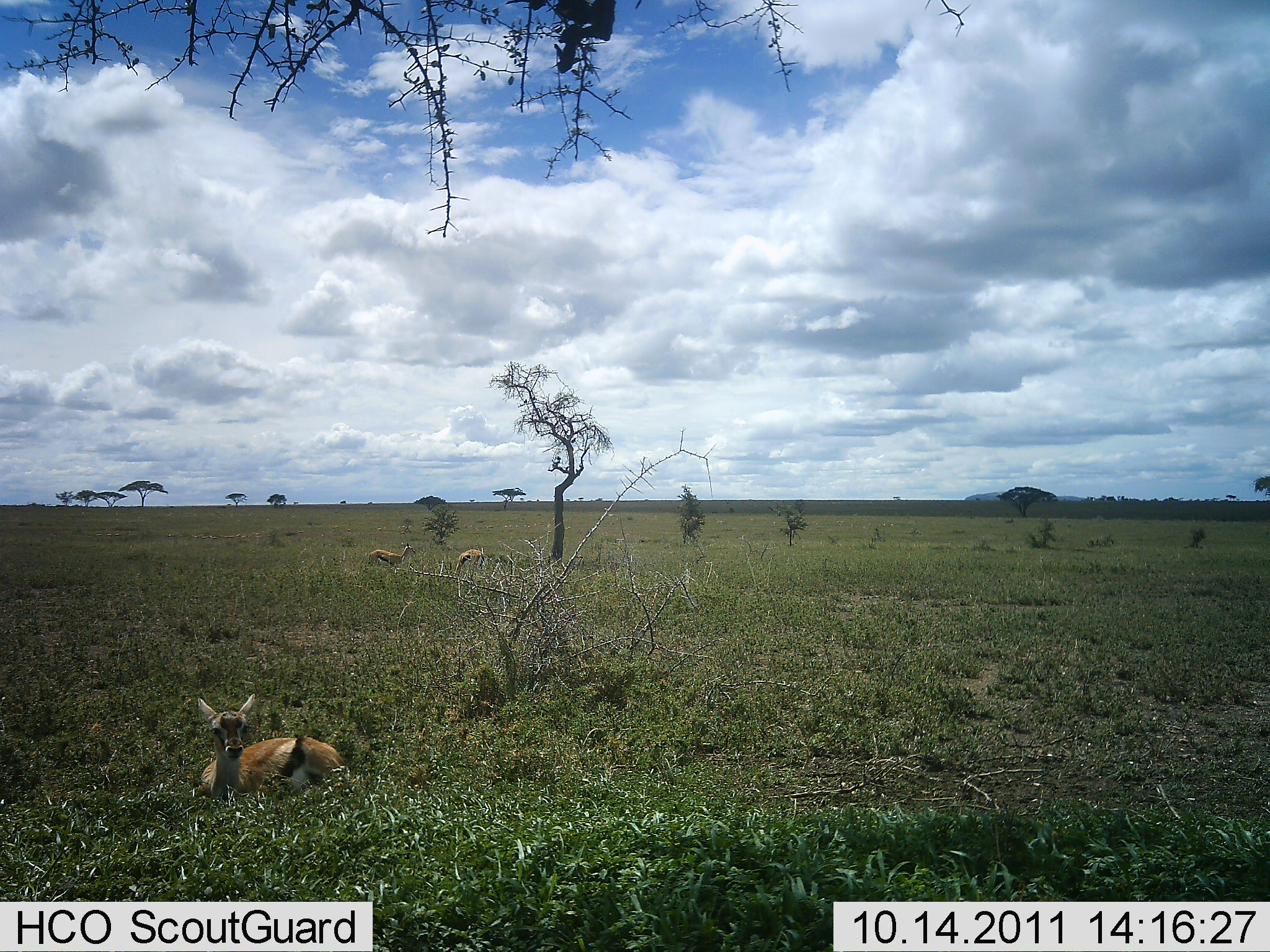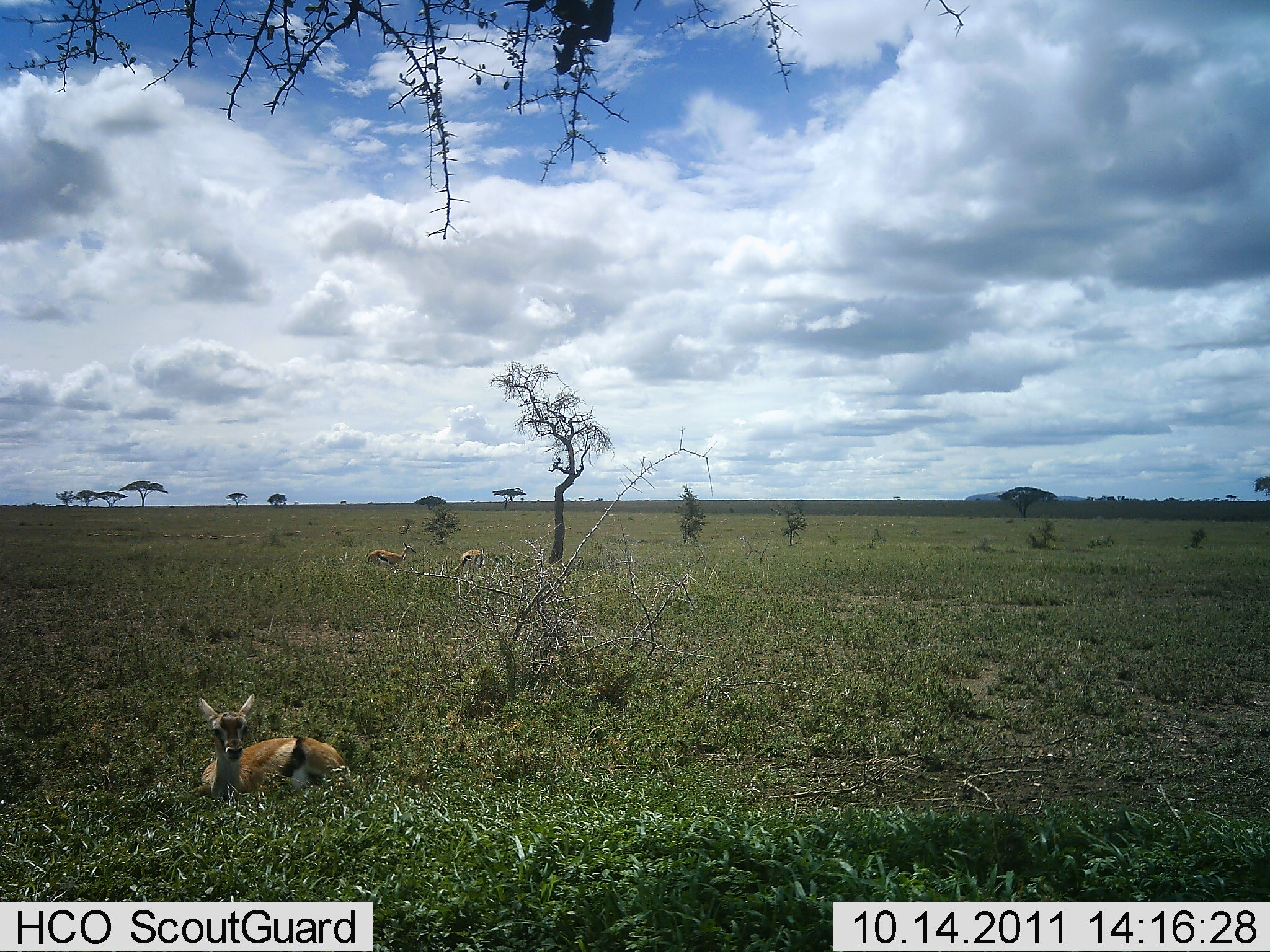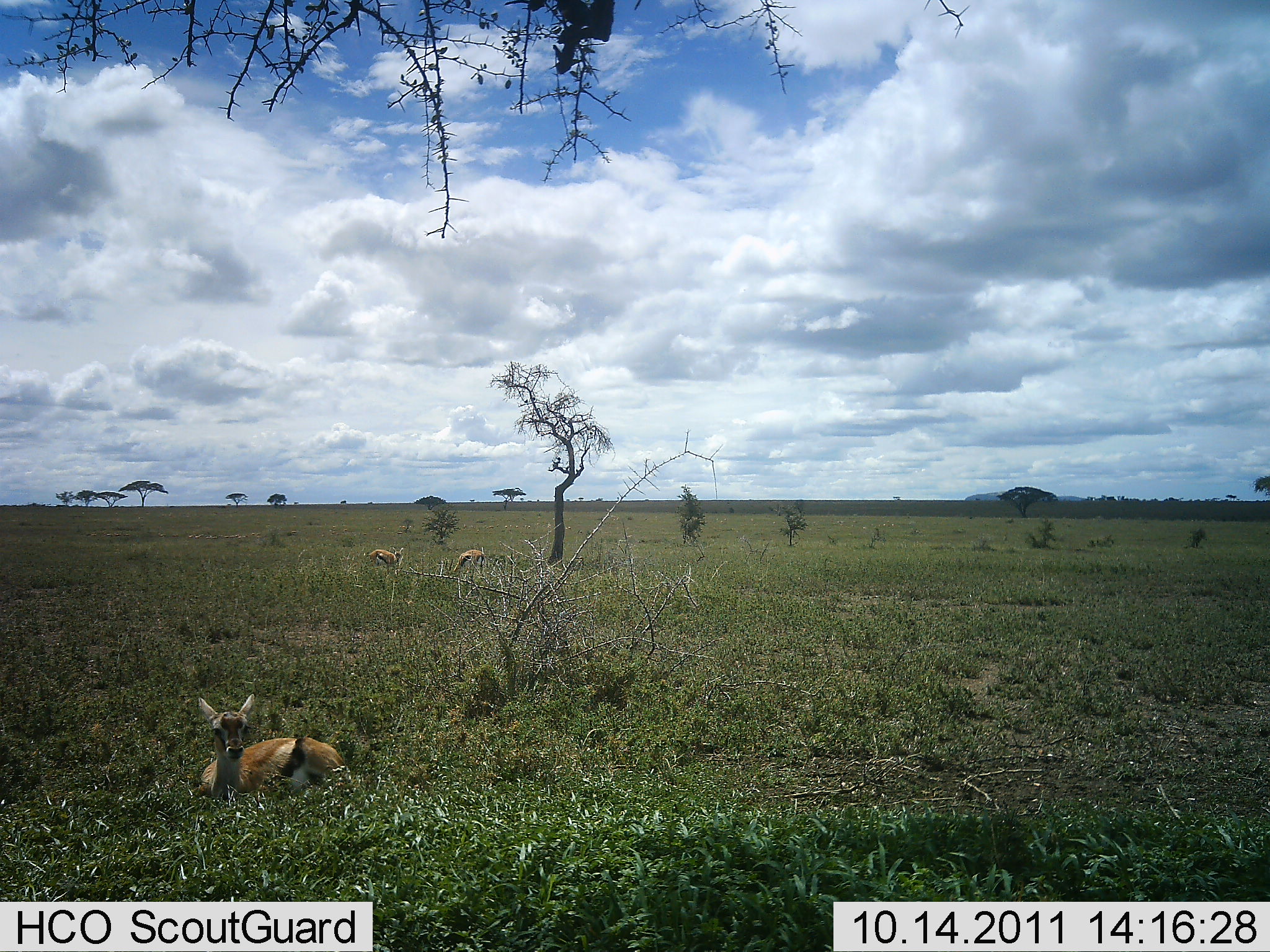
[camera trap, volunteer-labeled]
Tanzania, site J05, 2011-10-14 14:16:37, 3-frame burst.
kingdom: Animalia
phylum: Chordata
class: Mammalia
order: Artiodactyla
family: Bovidae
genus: Eudorcas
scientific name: Eudorcas thomsonii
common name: thomson's gazelle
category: gazellethomsons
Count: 3.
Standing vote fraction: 18%.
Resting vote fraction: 100%.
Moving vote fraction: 18%.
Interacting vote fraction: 0%.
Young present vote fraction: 18%.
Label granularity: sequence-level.